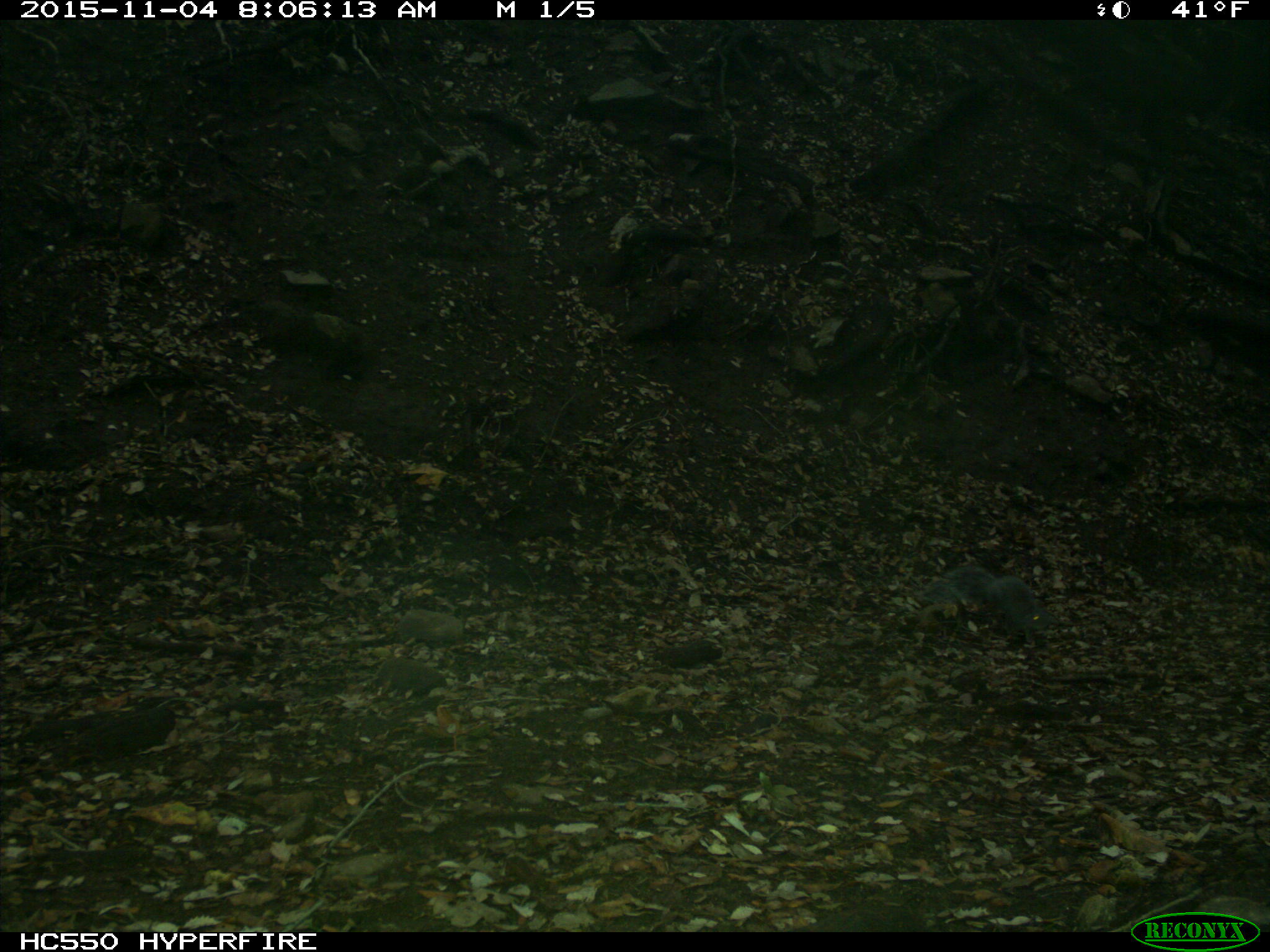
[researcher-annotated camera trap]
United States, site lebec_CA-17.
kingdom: Animalia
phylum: Chordata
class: Mammalia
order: Rodentia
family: Sciuridae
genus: Sciurus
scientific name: Sciurus carolinensis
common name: eastern gray squirrel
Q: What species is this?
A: Sciurus carolinensis (eastern gray squirrel).